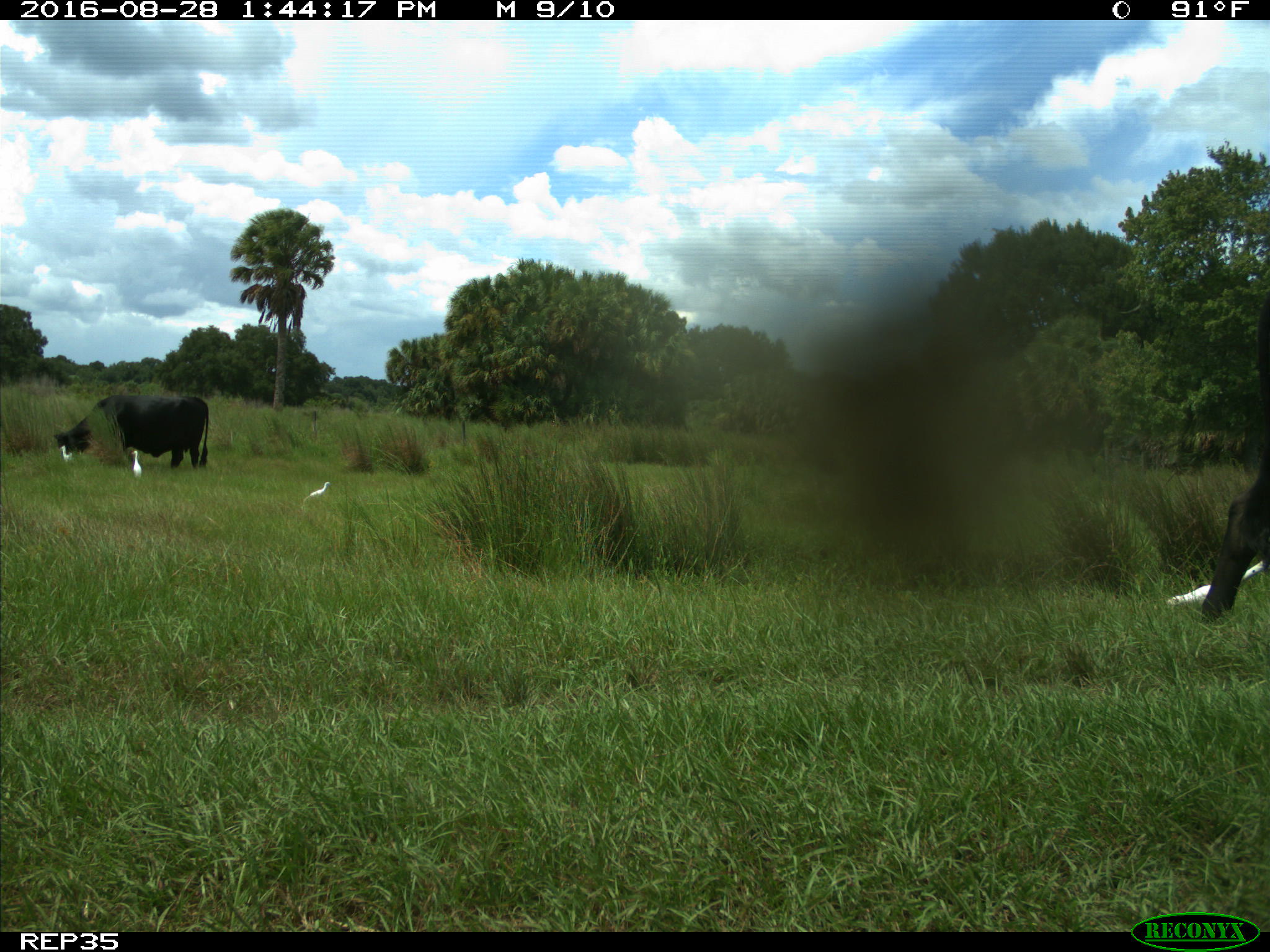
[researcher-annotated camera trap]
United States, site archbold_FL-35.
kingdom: Animalia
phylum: Chordata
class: Mammalia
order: Artiodactyla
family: Bovidae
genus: Bos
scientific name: Bos taurus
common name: domestic cow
Bos taurus (domestic cow).